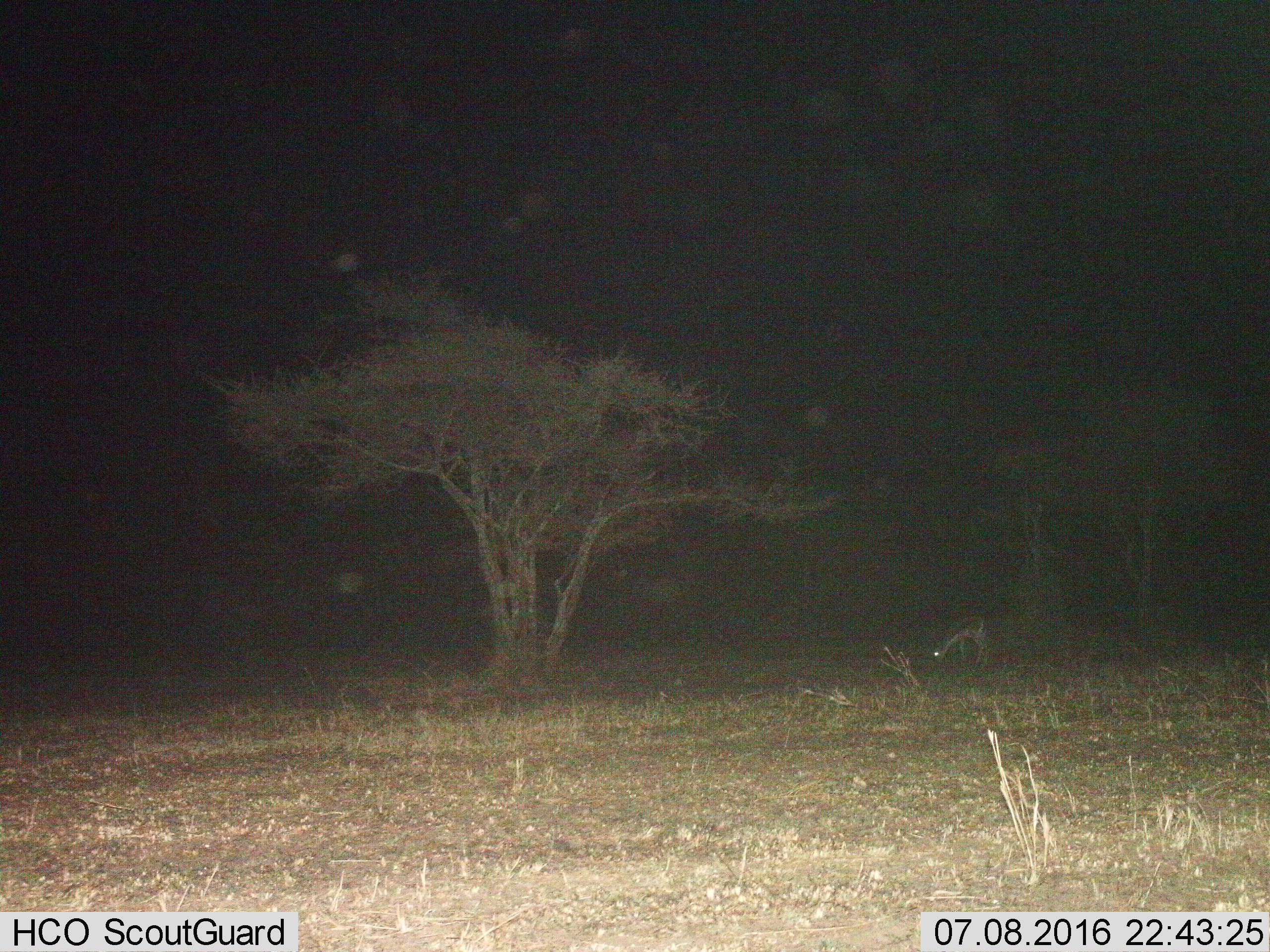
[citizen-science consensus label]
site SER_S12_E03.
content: unidentified animal